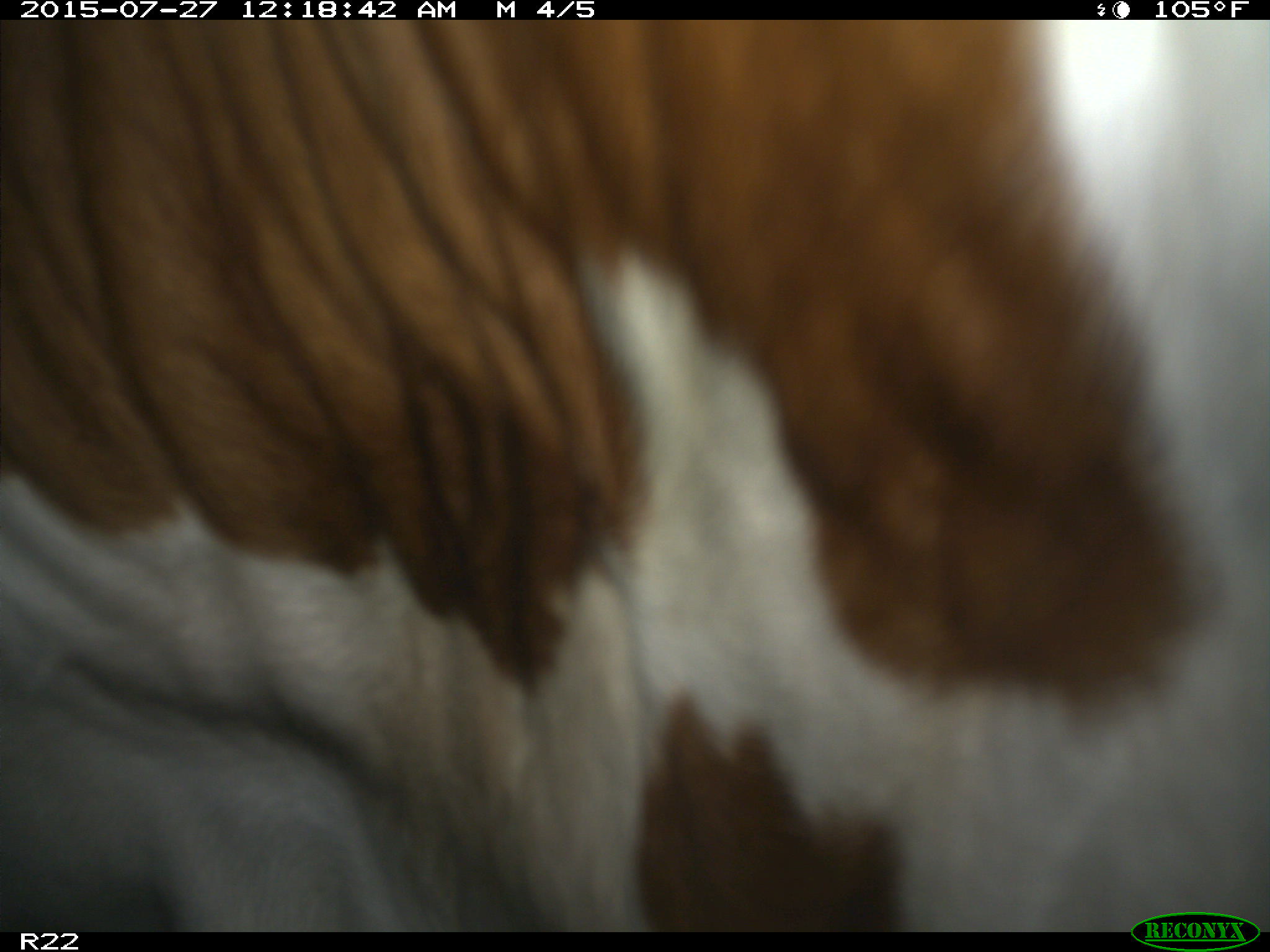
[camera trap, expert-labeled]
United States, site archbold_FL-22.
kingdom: Animalia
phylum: Chordata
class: Mammalia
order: Artiodactyla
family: Bovidae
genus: Bos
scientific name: Bos taurus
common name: domestic cow